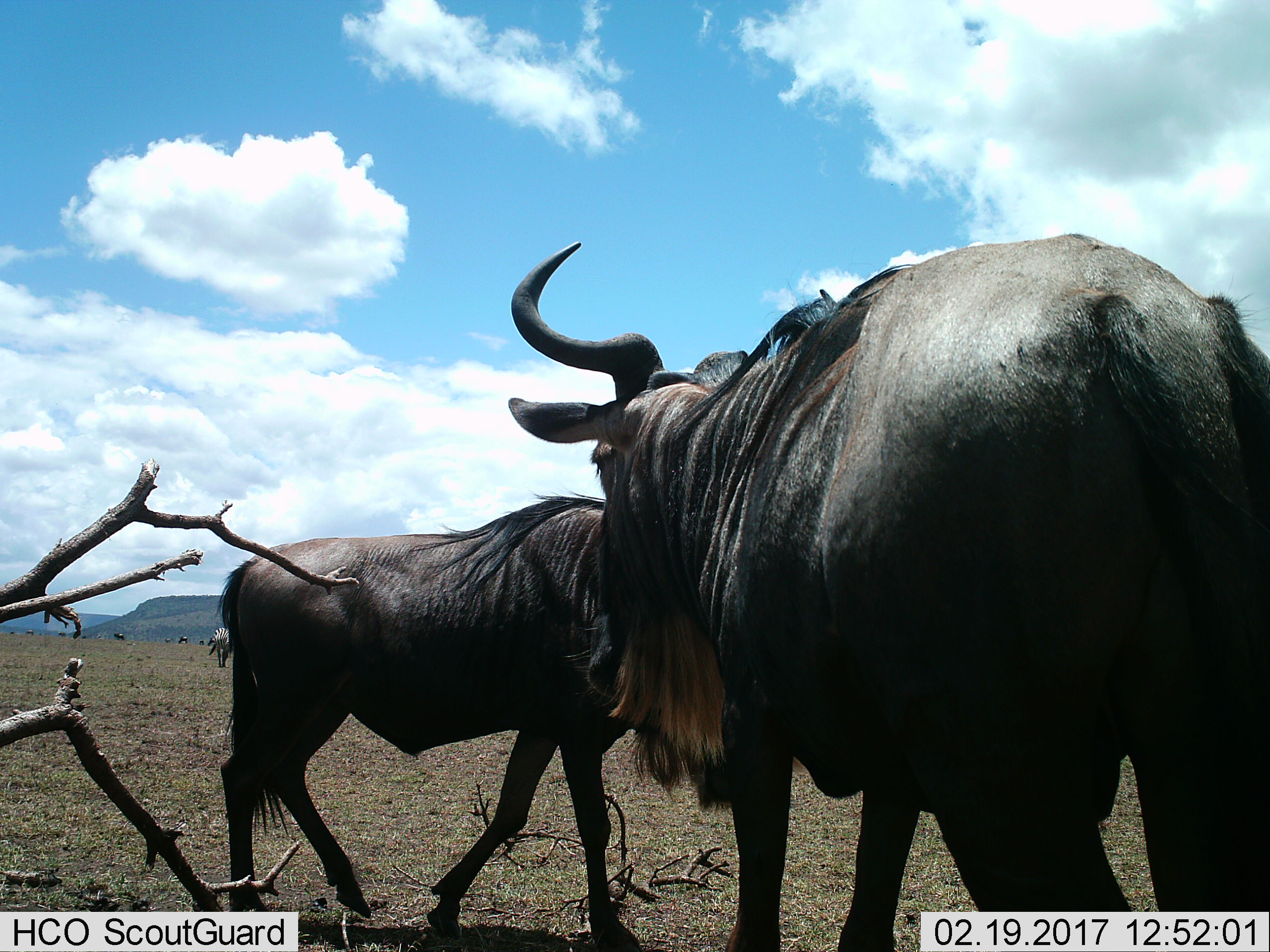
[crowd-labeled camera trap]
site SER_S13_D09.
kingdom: Animalia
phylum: Chordata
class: Mammalia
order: Artiodactyla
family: Bovidae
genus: Connochaetes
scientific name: Connochaetes taurinus taurinus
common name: blue wildebeest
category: wildebeestblue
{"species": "wildebeestblue (blue wildebeest) (Connochaetes taurinus taurinus)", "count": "2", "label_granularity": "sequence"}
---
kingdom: Animalia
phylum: Chordata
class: Mammalia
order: Perissodactyla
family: Equidae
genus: Equus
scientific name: Equus quagga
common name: plains zebra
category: zebraplains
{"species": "zebraplains (plains zebra) (Equus quagga)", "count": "1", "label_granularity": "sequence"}